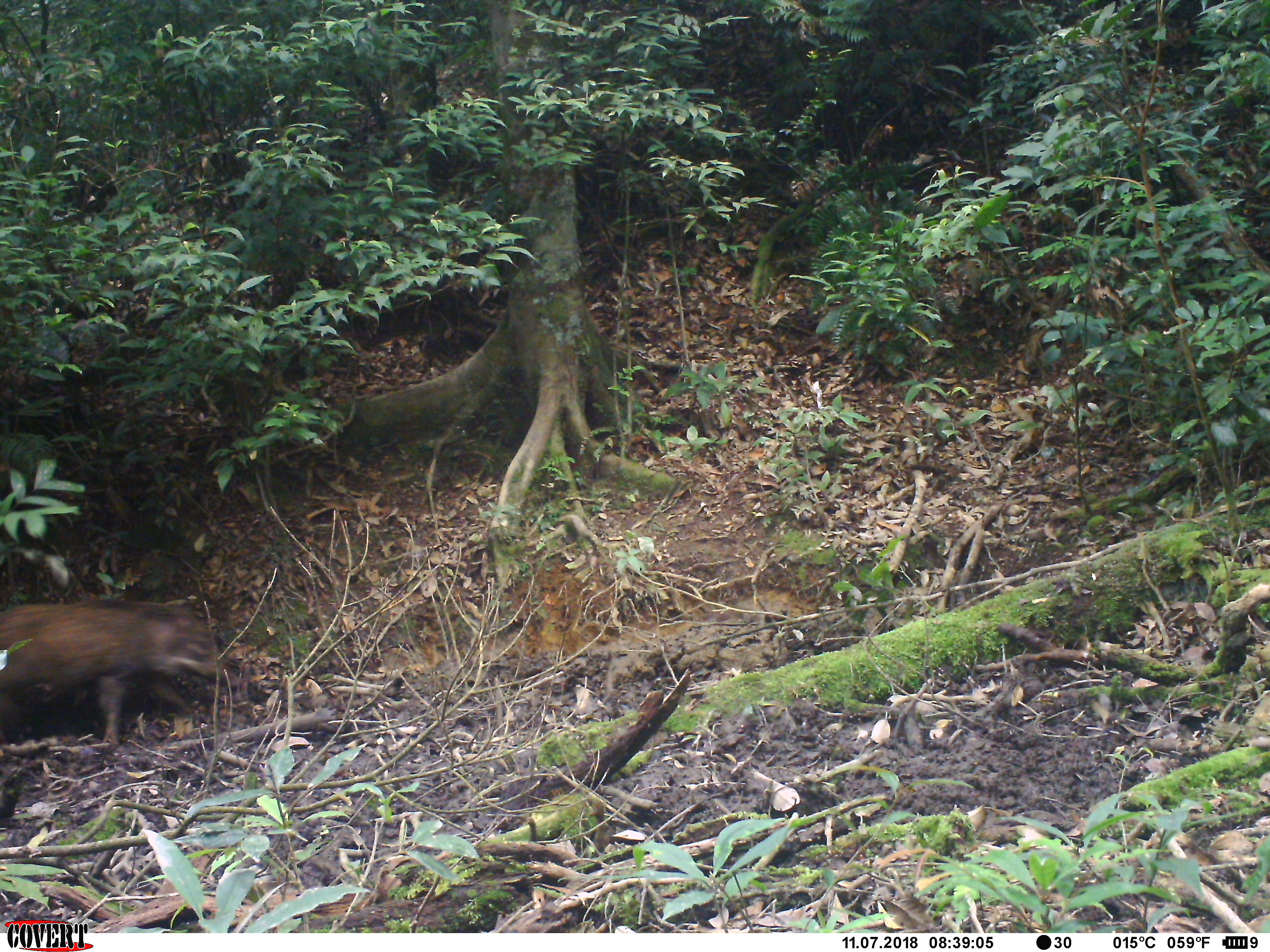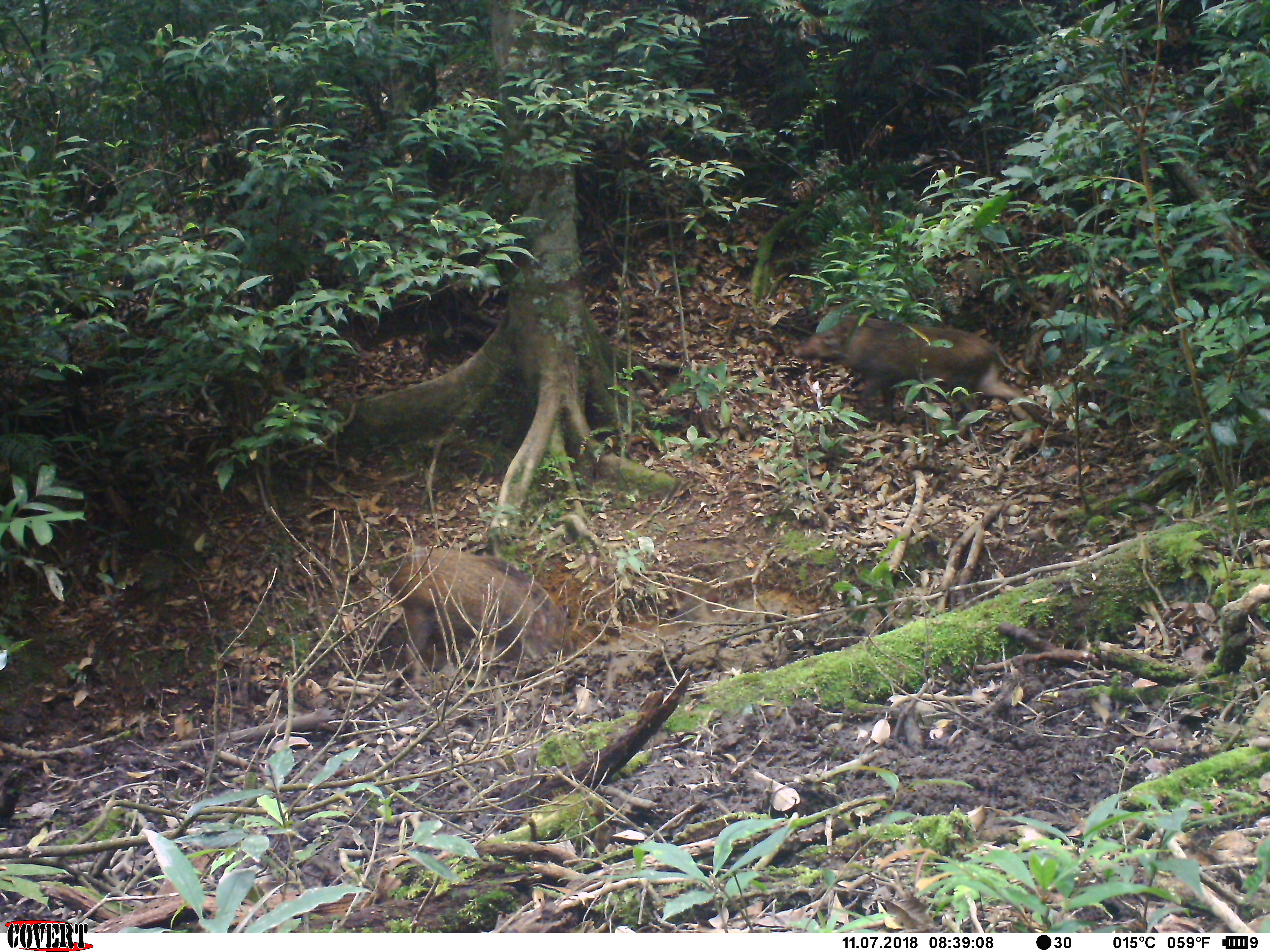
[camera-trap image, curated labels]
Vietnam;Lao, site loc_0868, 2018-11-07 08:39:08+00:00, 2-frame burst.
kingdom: Animalia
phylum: Chordata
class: Mammalia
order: Artiodactyla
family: Suidae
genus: Sus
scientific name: Sus scrofa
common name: eurasian wild pig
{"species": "eurasian wild pig (Sus scrofa)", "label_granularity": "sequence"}